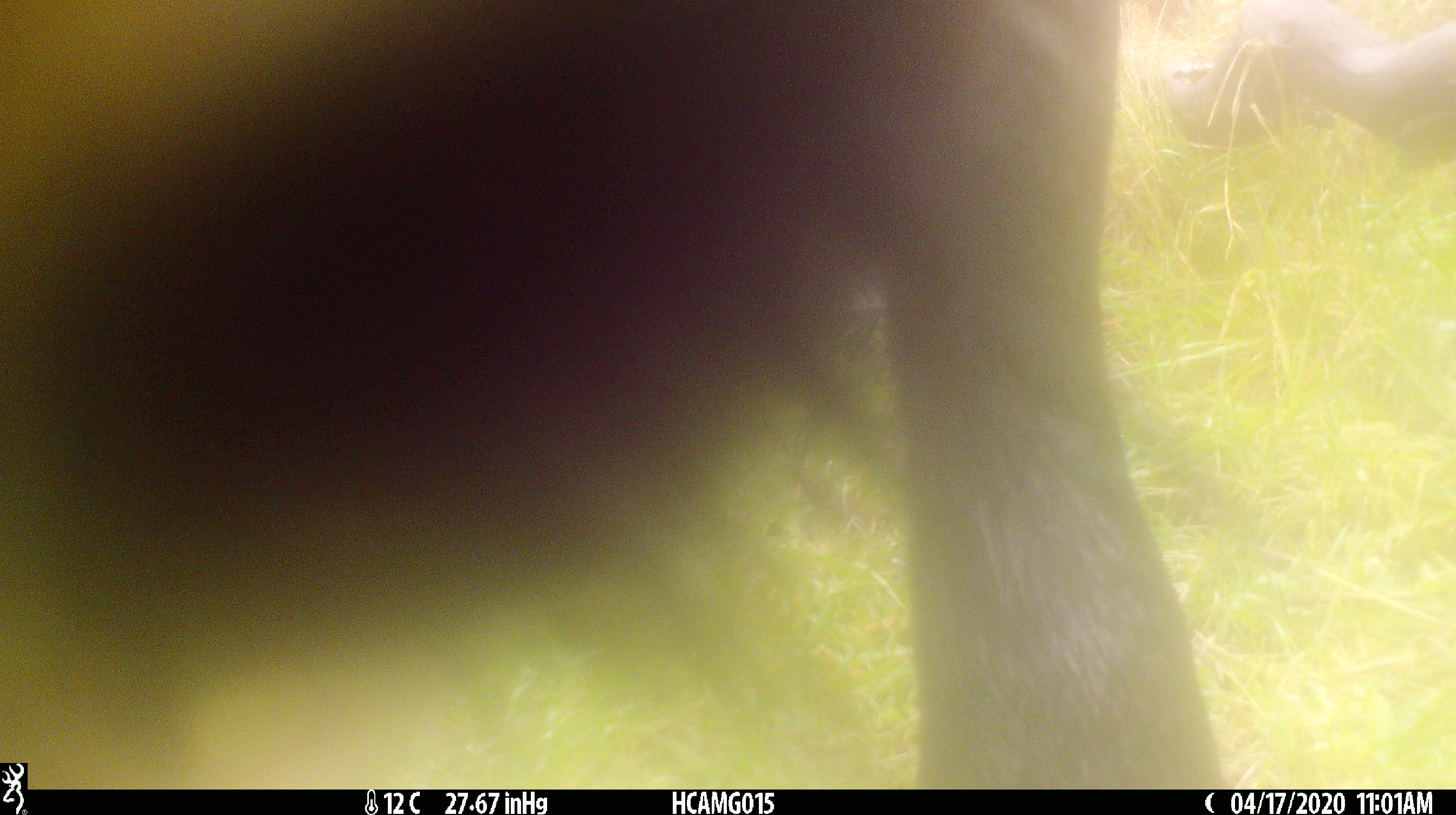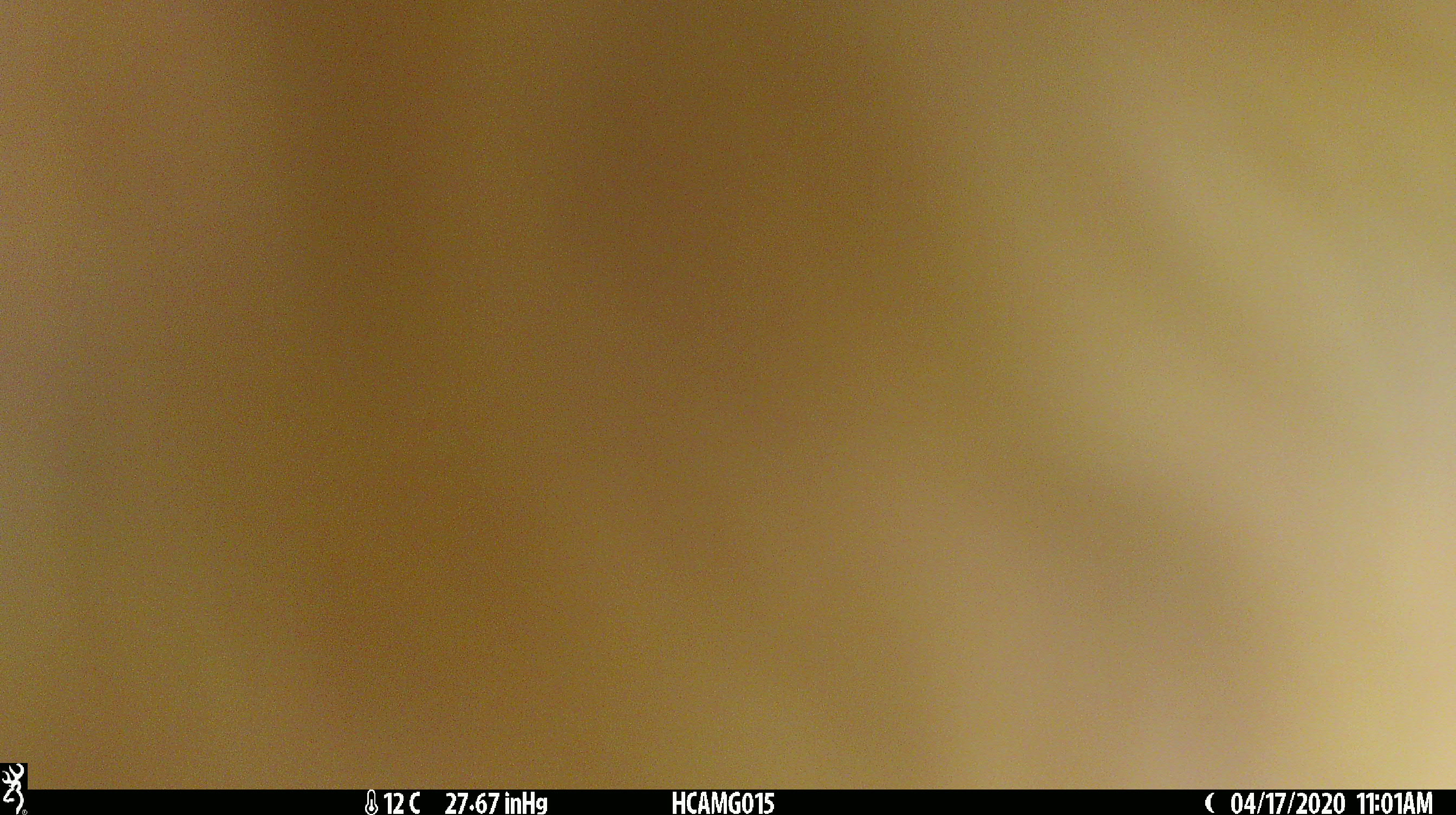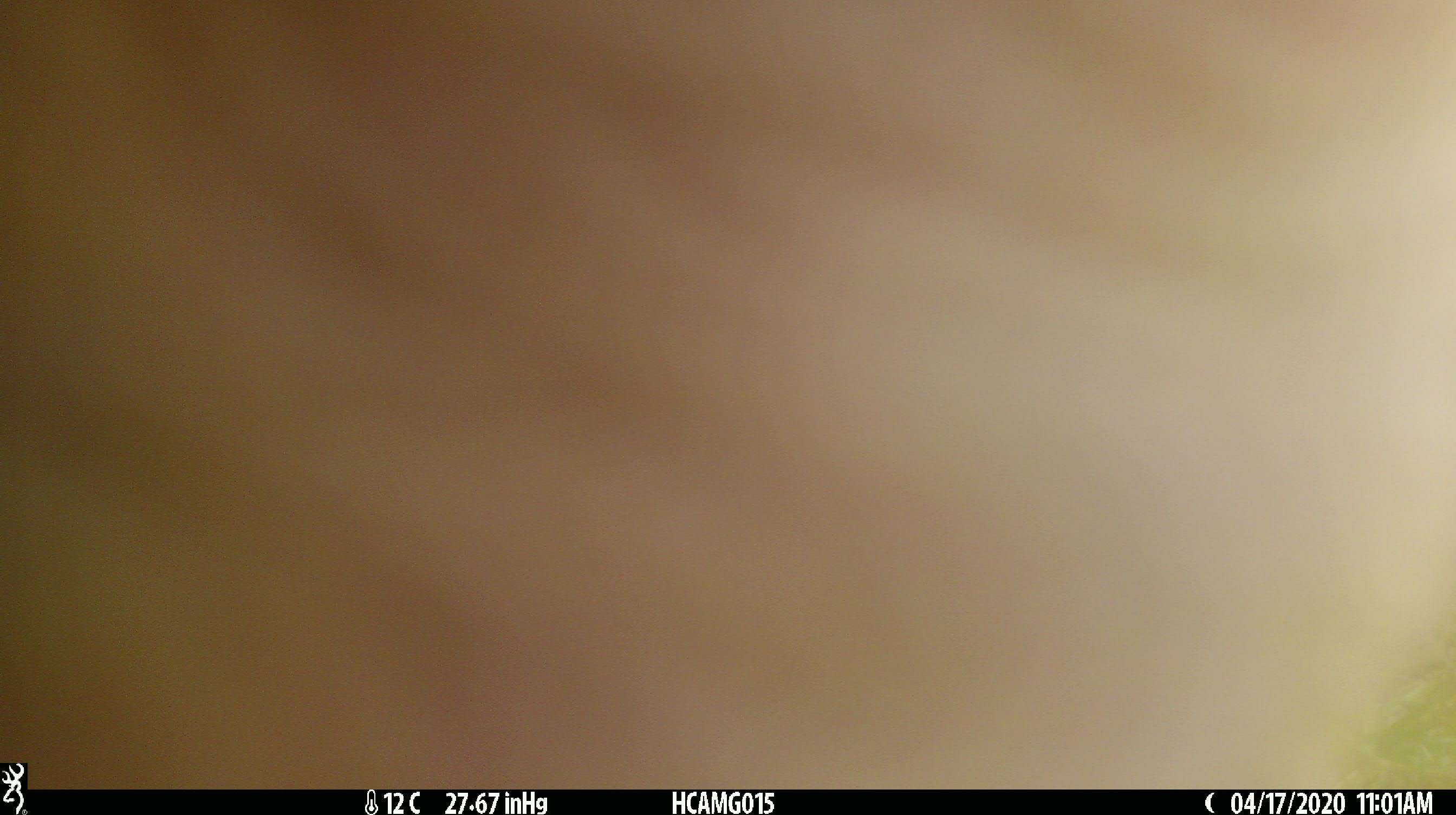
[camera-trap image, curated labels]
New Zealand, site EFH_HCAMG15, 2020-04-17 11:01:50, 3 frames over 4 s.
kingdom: Animalia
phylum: Chordata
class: Mammalia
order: Artiodactyla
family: Bovidae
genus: Bos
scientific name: Bos taurus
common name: domestic cow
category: cow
Cow (domestic cow) (Bos taurus).